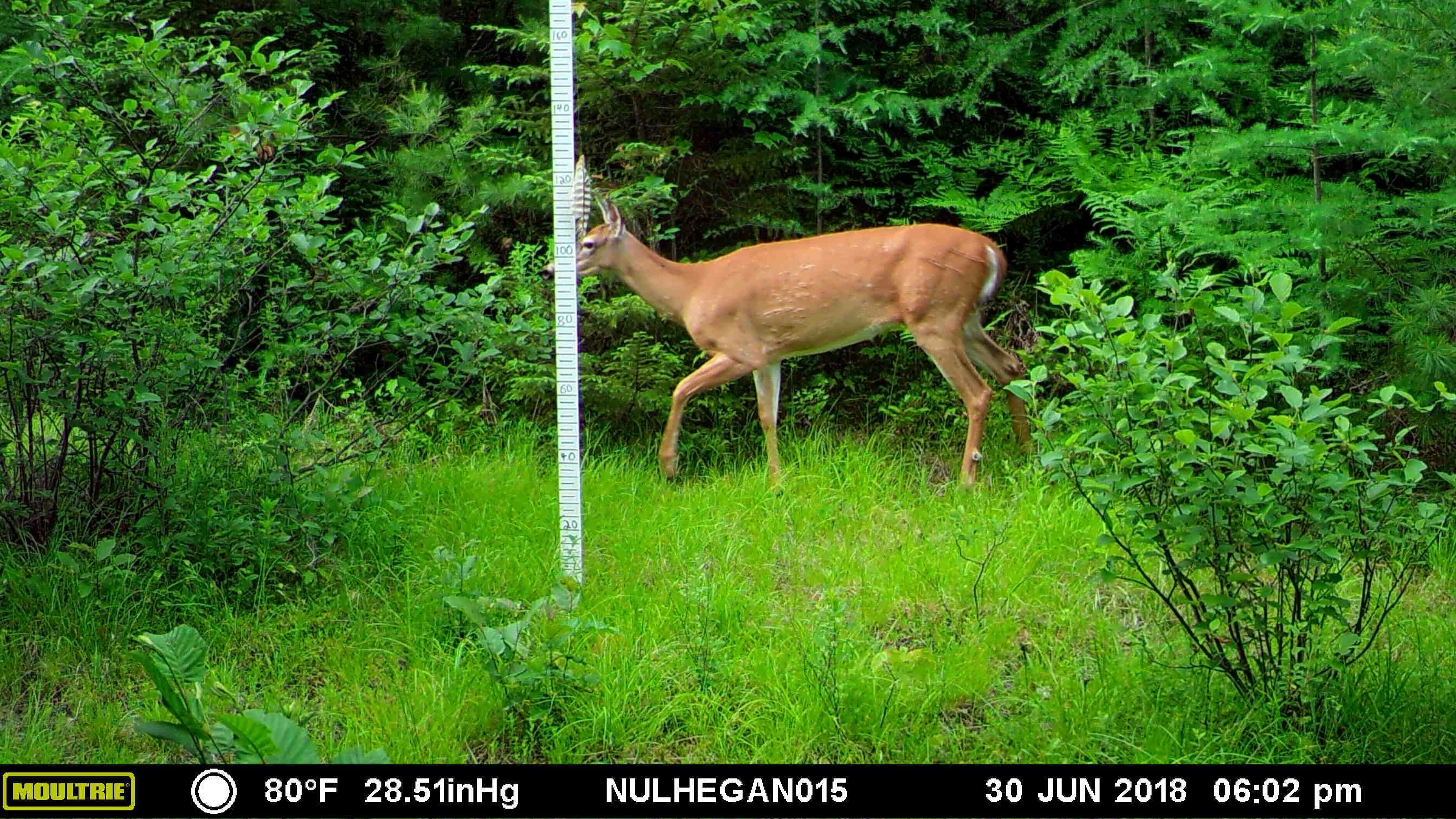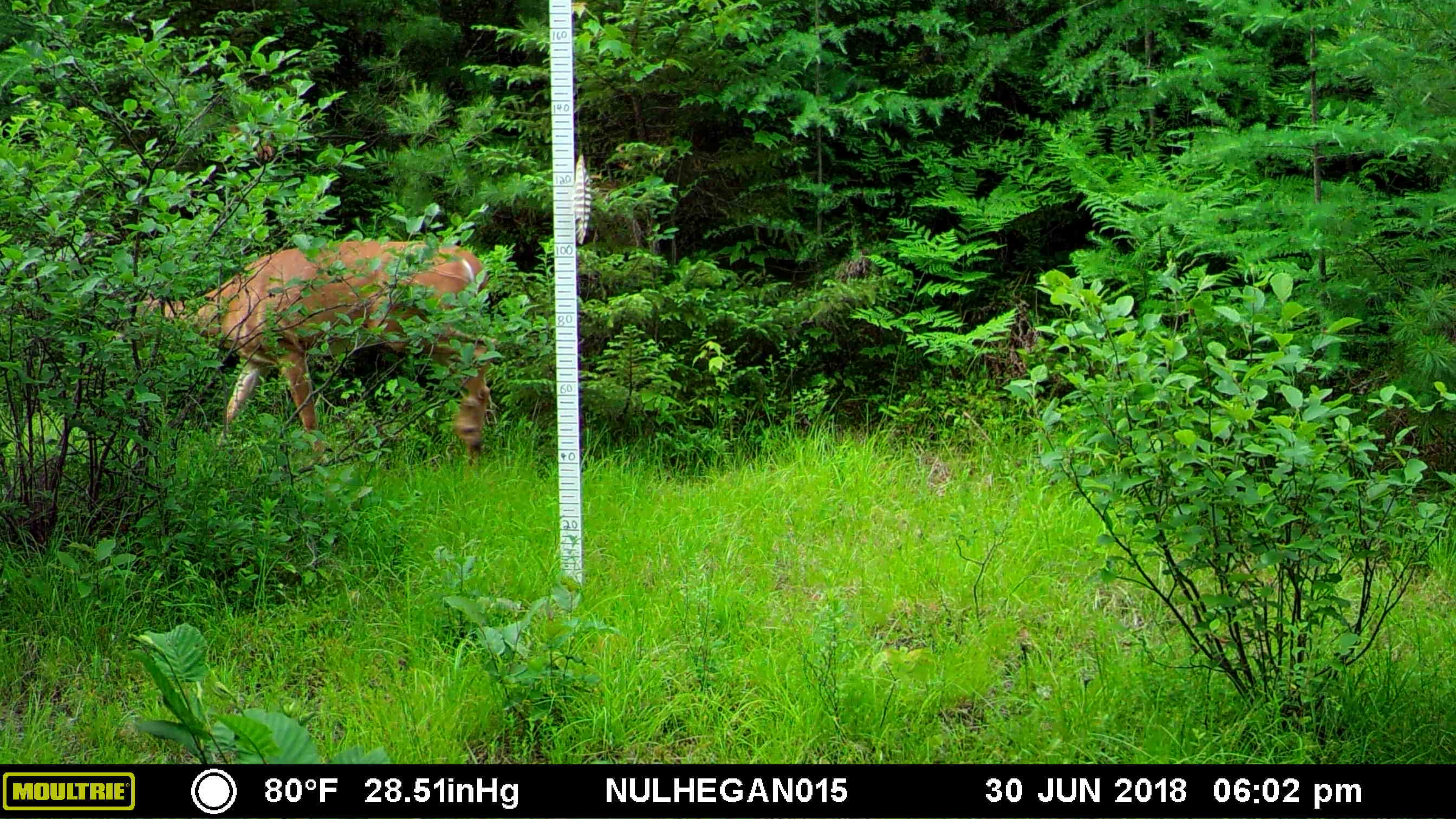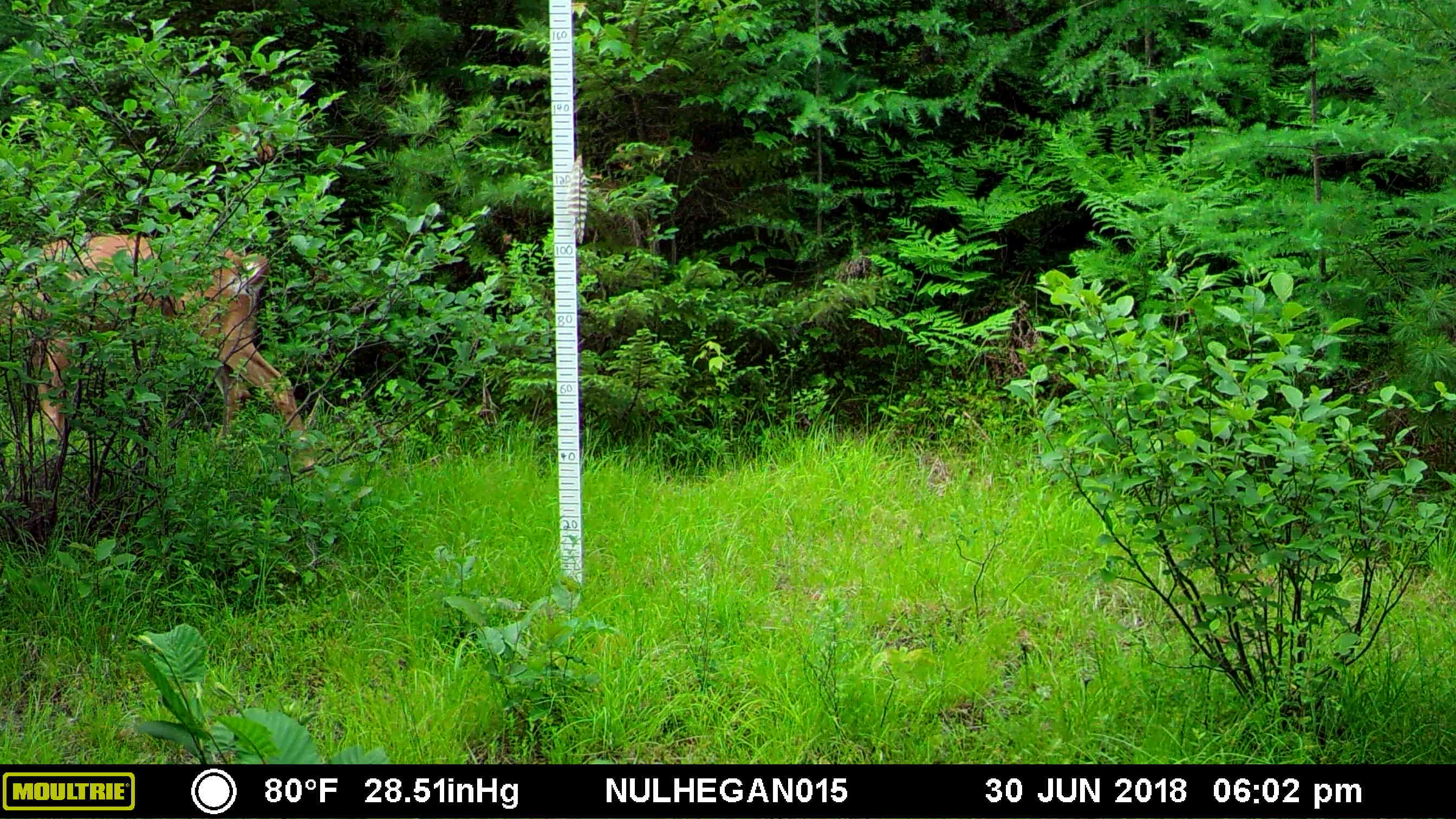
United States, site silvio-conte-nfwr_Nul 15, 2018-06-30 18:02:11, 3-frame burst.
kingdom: Animalia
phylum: Chordata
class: Mammalia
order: Artiodactyla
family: Cervidae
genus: Odocoileus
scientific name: Odocoileus virginianus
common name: white-tailed deer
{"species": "white-tailed deer (Odocoileus virginianus)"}